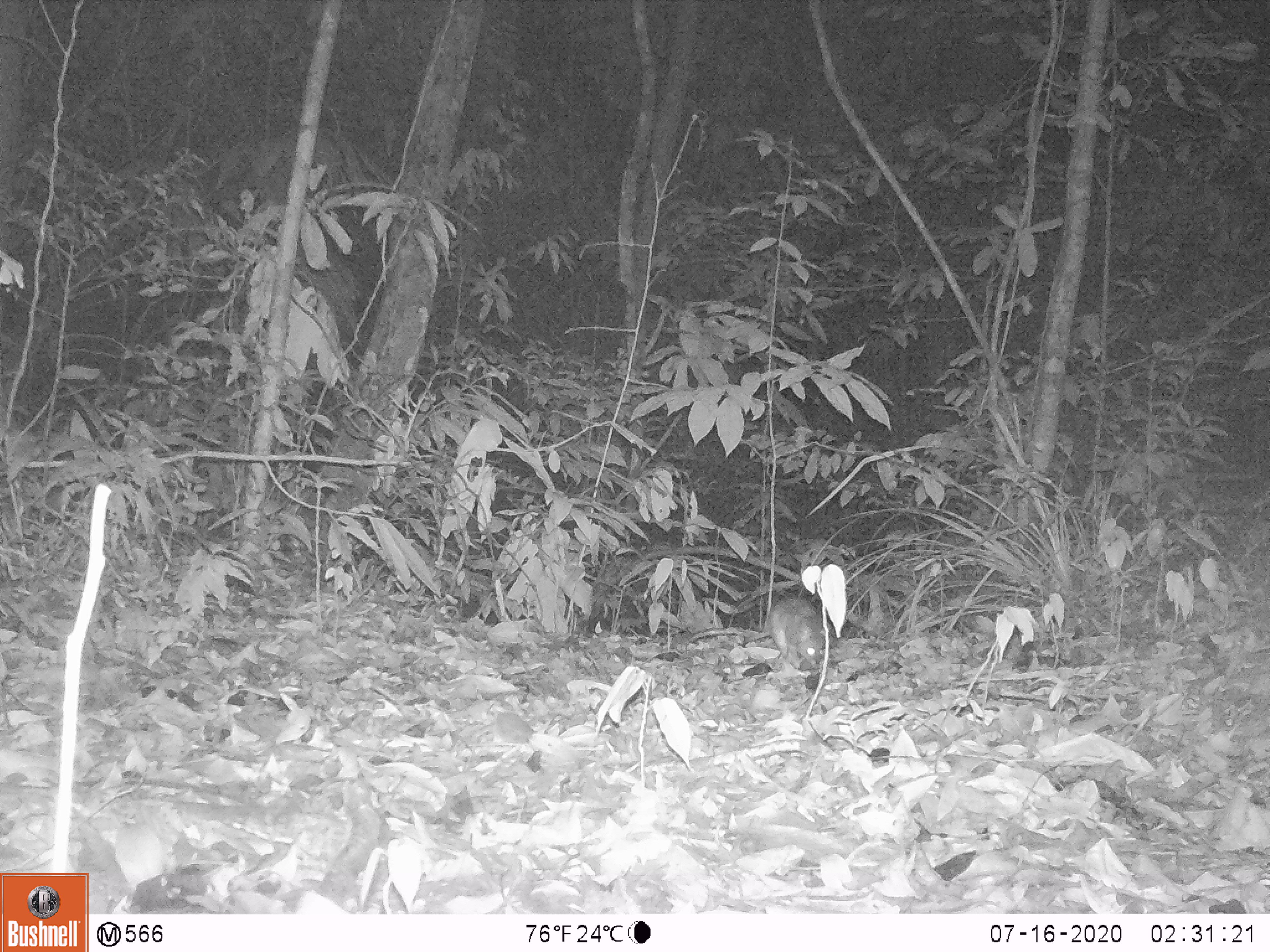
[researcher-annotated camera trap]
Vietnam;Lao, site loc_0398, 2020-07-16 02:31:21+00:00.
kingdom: Animalia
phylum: Chordata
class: Mammalia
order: Rodentia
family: Muridae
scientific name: Muridae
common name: old-world mice and rats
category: unidentified murid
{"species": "unidentified murid (old-world mice and rats) (Muridae)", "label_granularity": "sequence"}